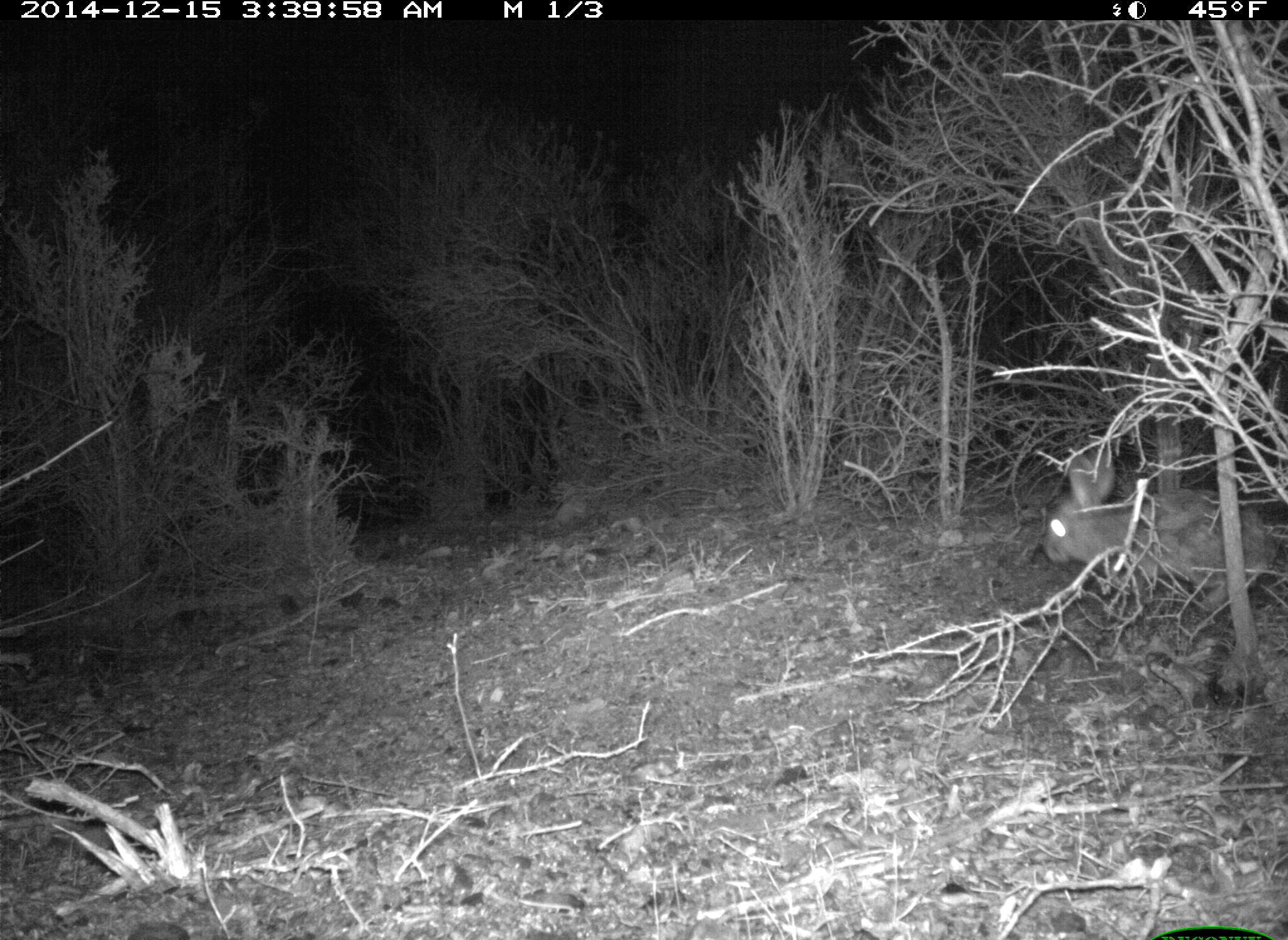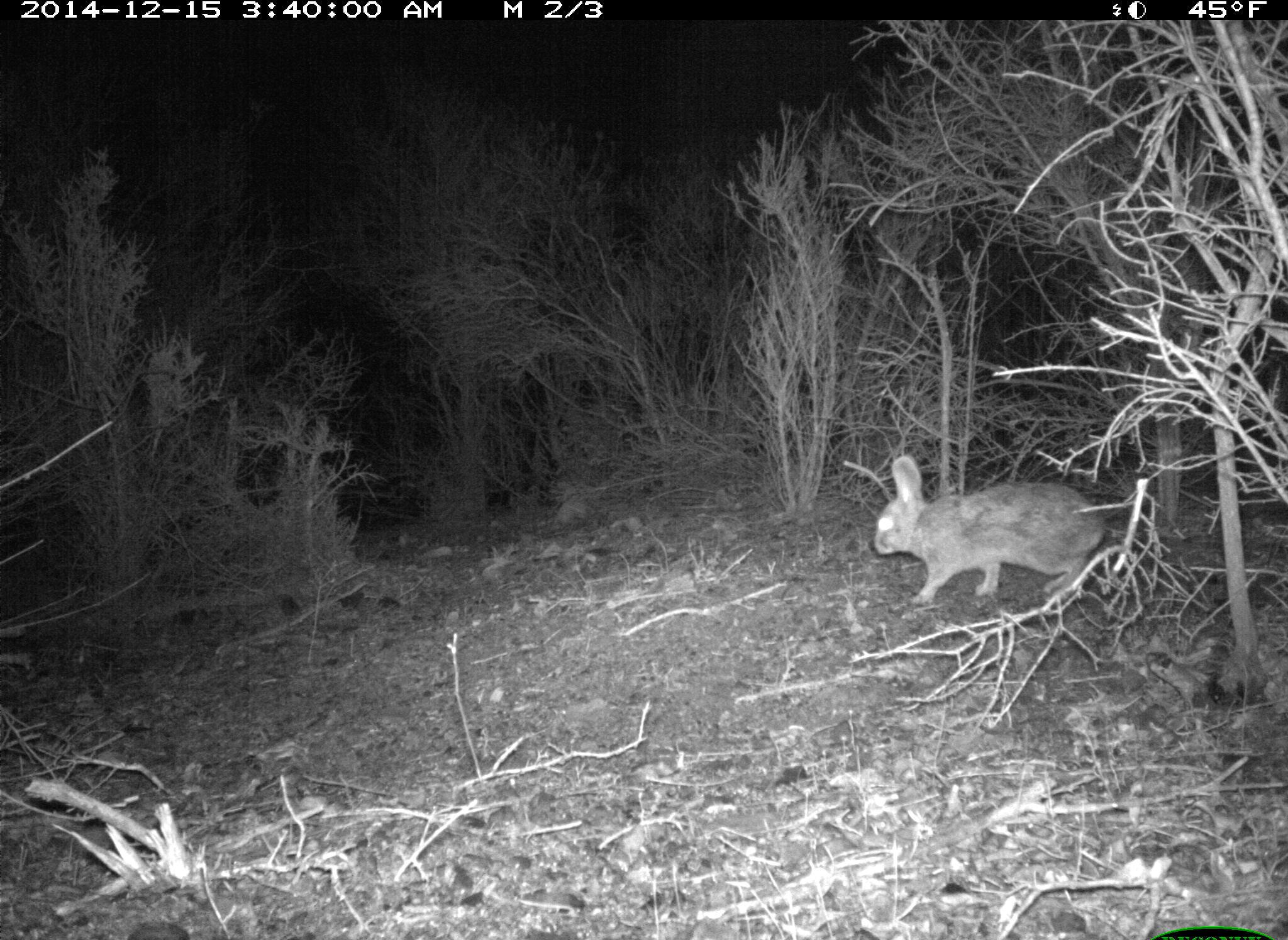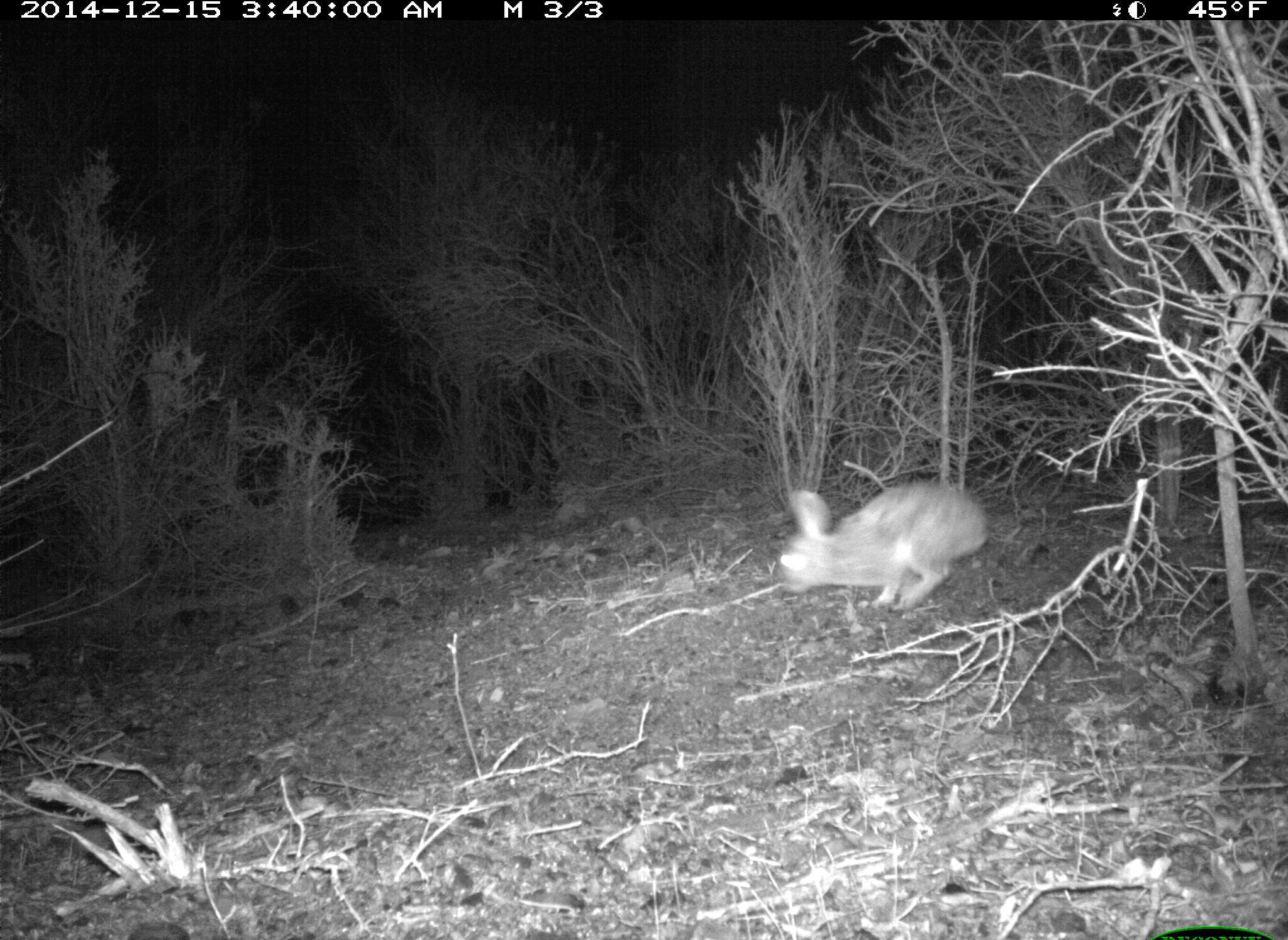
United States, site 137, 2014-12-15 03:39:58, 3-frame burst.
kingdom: Animalia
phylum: Chordata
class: Mammalia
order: Lagomorpha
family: Leporidae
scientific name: Leporidae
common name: rabbits and hares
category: rabbit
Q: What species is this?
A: Rabbit (rabbits and hares) (Leporidae).